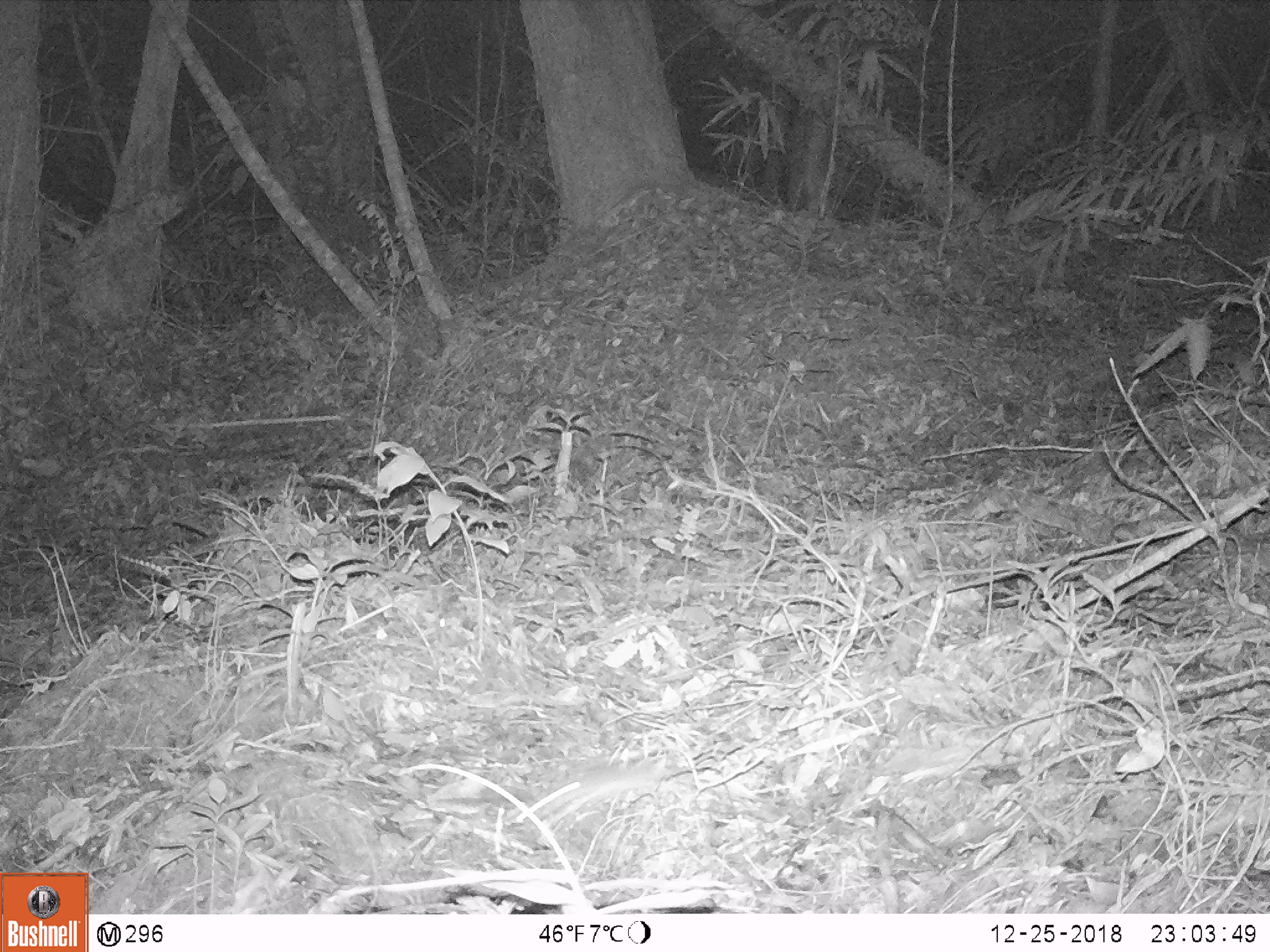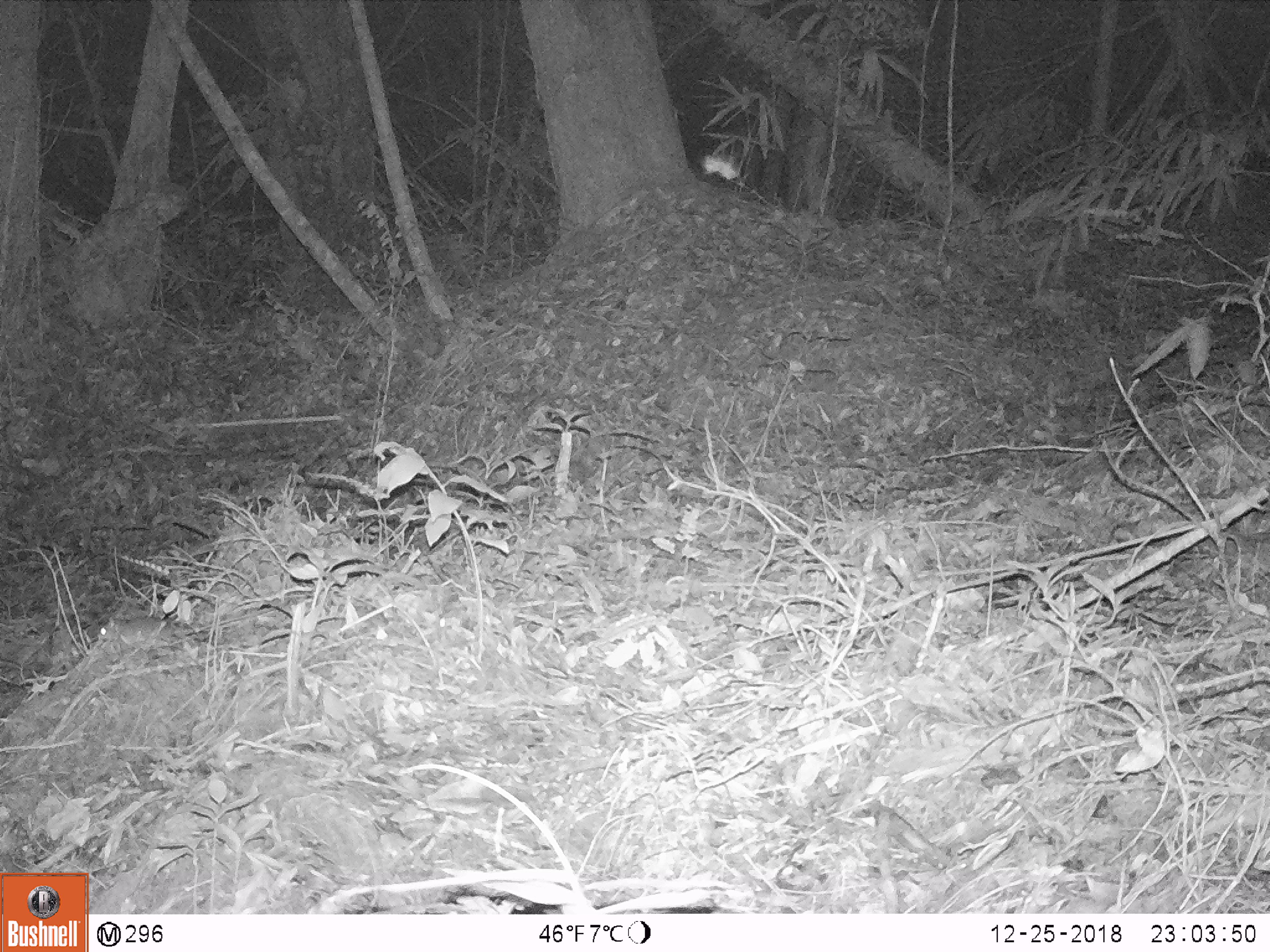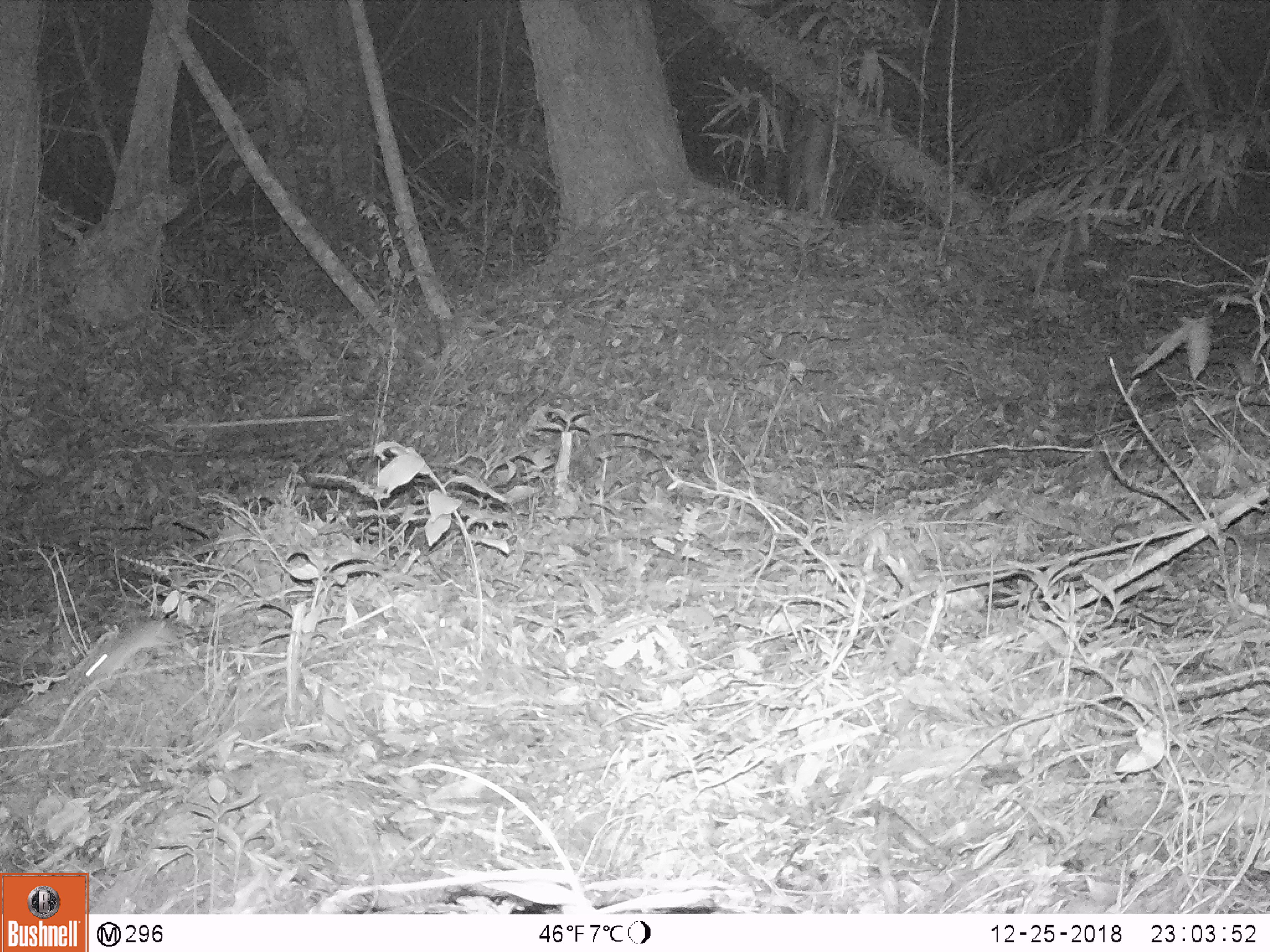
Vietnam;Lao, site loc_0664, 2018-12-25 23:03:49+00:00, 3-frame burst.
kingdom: Animalia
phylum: Chordata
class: Mammalia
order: Rodentia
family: Muridae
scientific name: Muridae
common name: old-world mice and rats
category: unidentified murid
Unidentified murid (old-world mice and rats) (Muridae). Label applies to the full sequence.